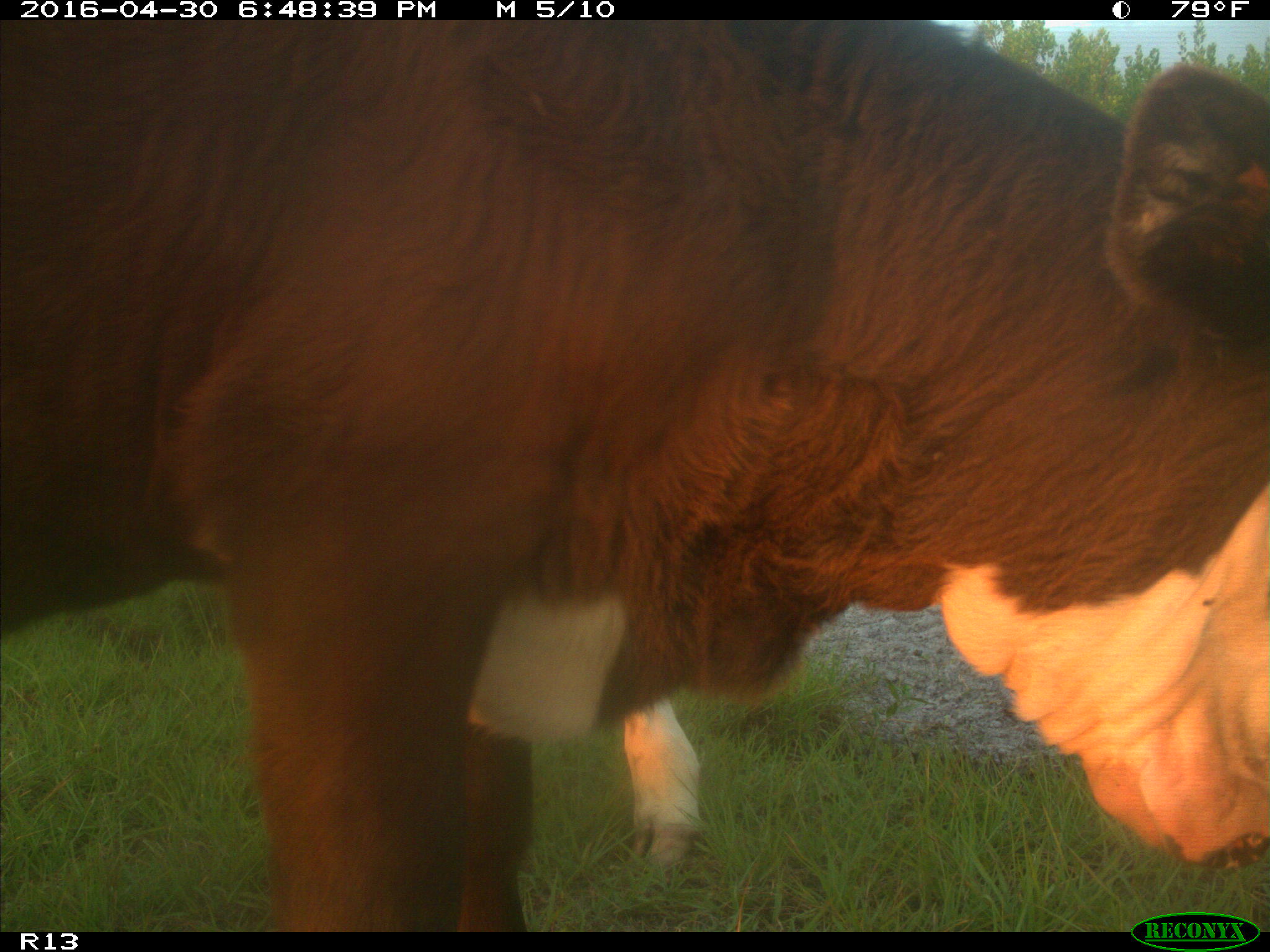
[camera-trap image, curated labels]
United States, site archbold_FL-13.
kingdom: Animalia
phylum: Chordata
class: Mammalia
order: Artiodactyla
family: Bovidae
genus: Bos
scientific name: Bos taurus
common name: domestic cow